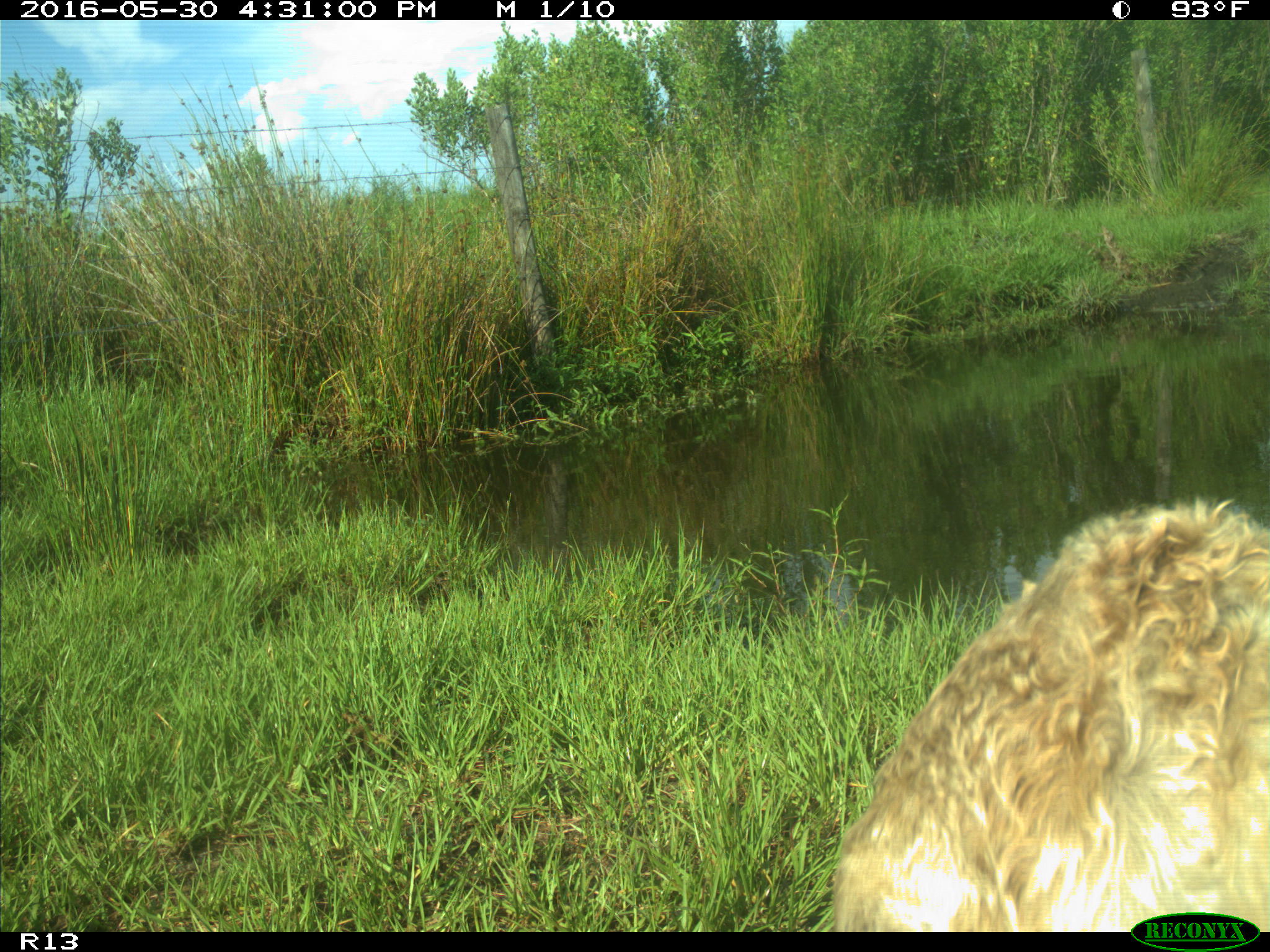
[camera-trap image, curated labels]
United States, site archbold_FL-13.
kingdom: Animalia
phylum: Chordata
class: Mammalia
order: Artiodactyla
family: Bovidae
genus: Bos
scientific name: Bos taurus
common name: domestic cow